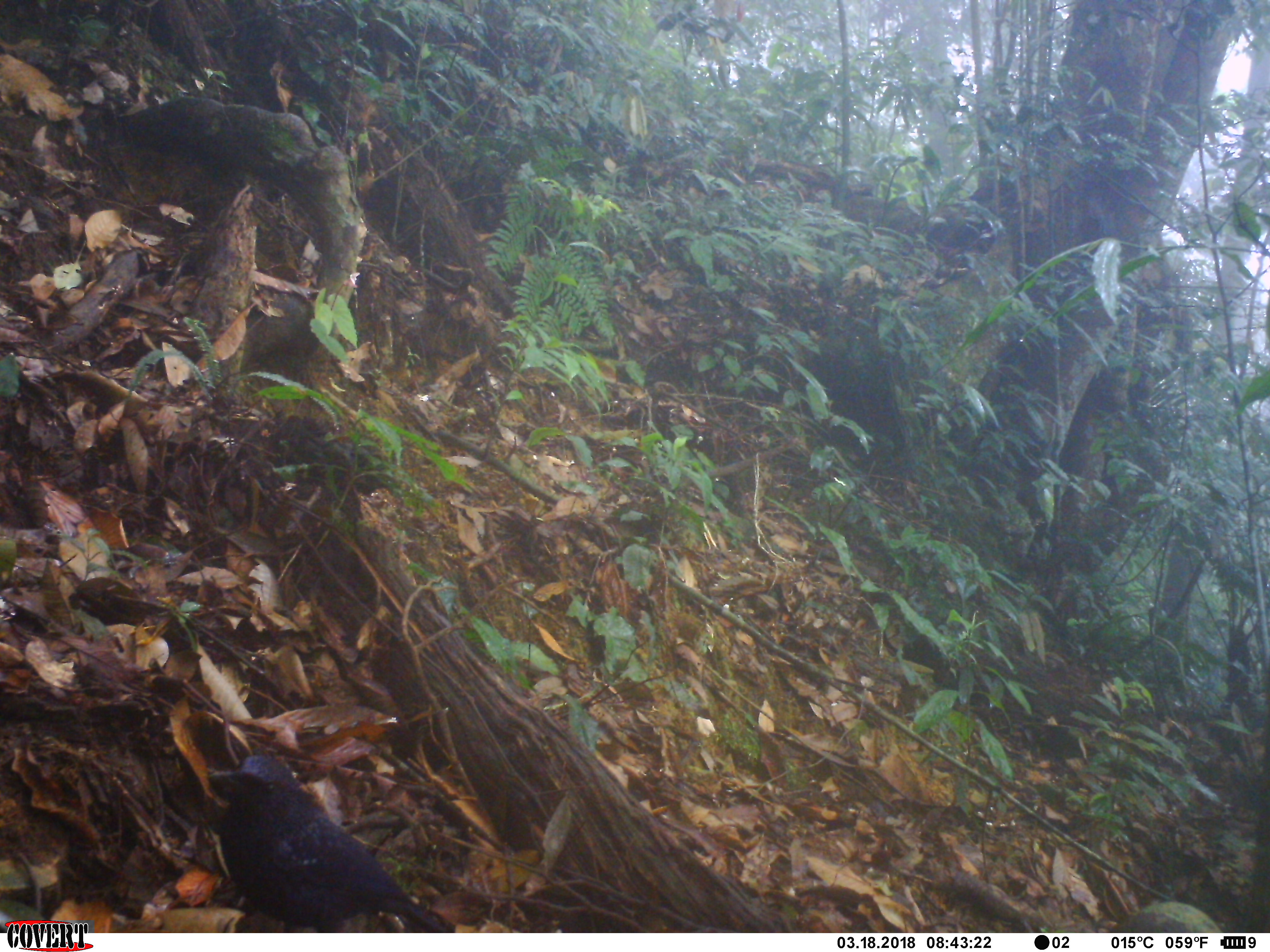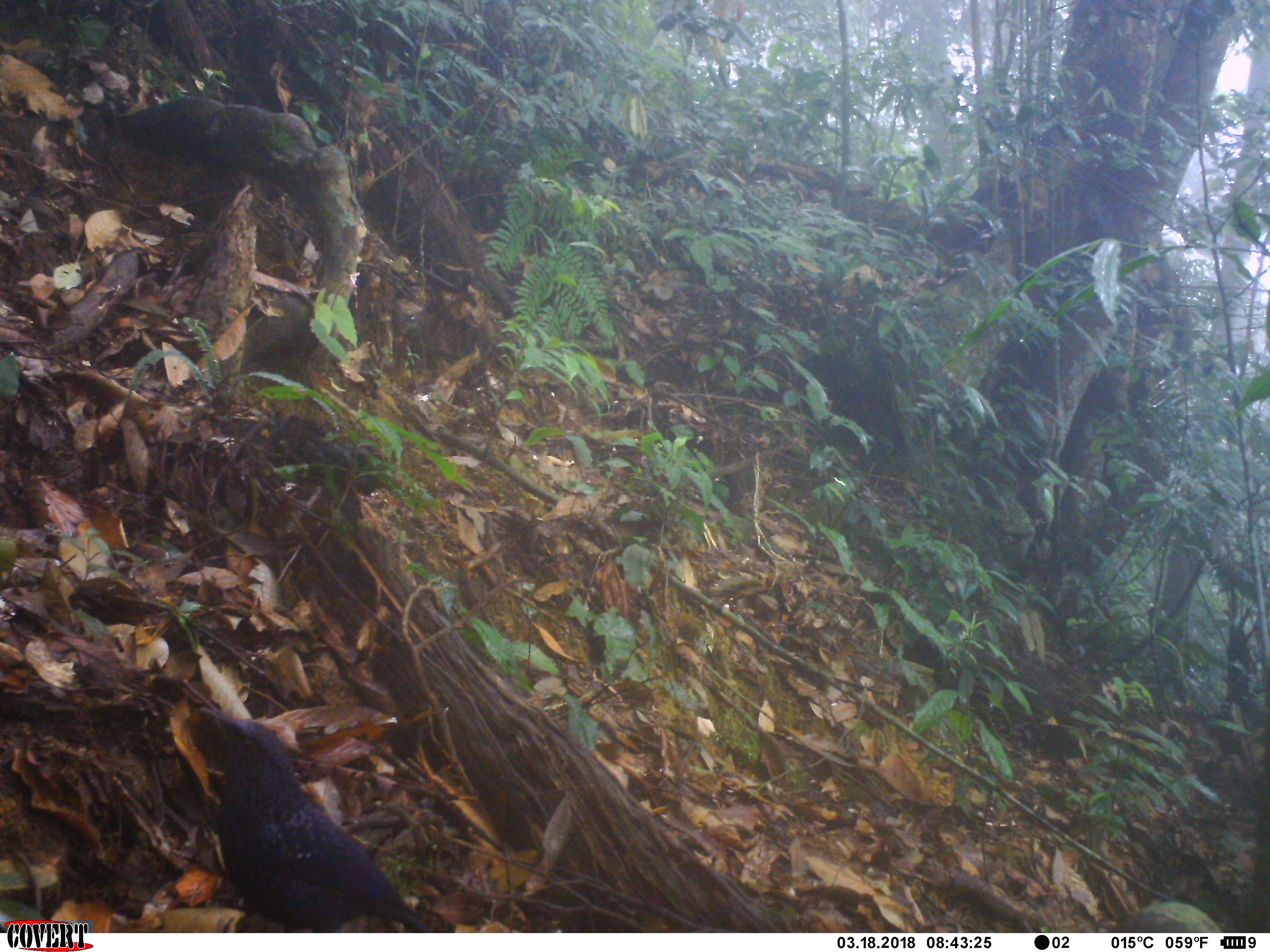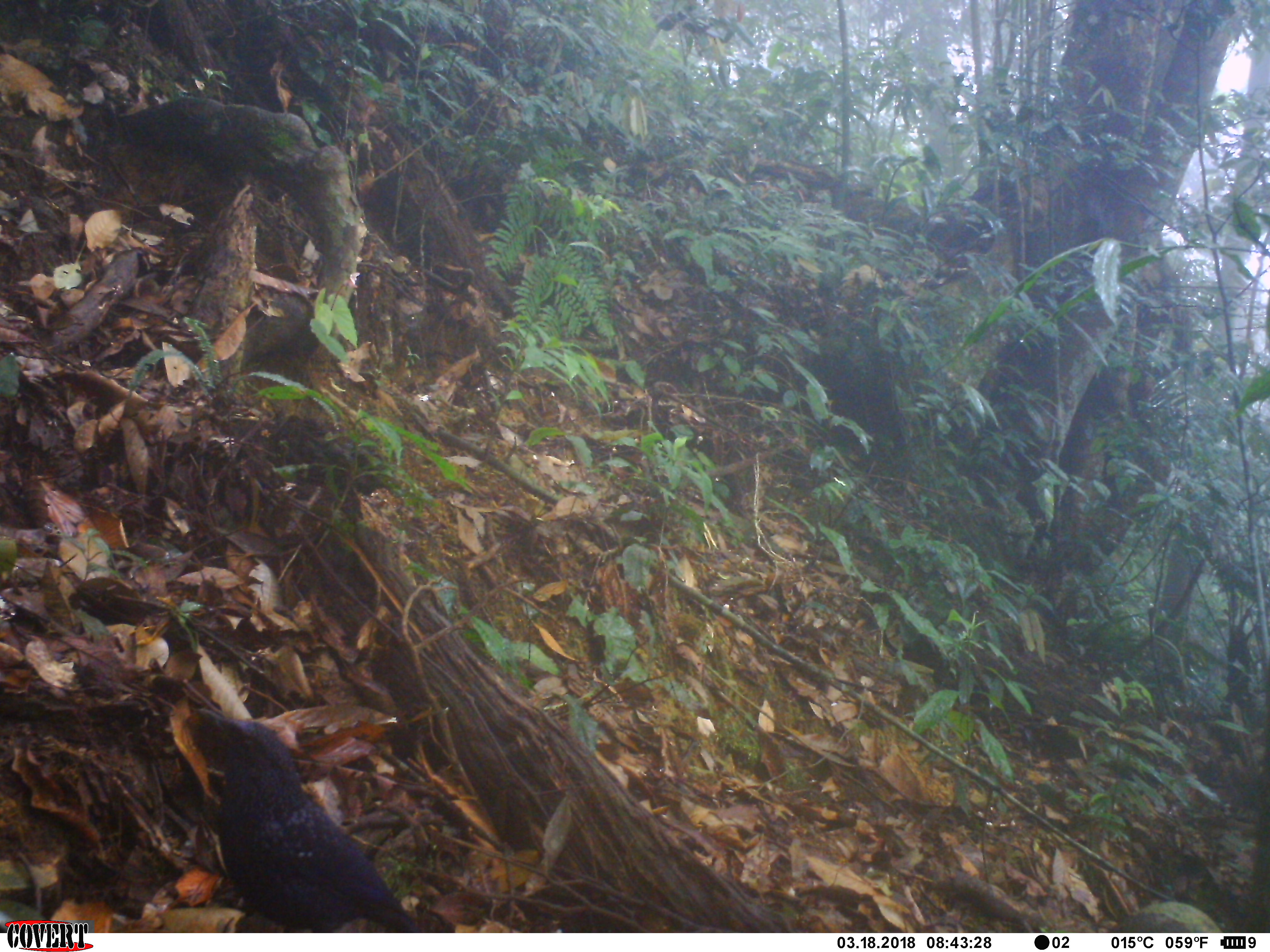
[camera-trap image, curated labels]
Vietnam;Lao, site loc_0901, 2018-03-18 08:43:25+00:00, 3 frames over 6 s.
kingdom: Animalia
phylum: Chordata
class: Aves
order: Passeriformes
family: Muscicapidae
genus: Myophonus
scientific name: Myophonus caeruleus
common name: blue whistling thrush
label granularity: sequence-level